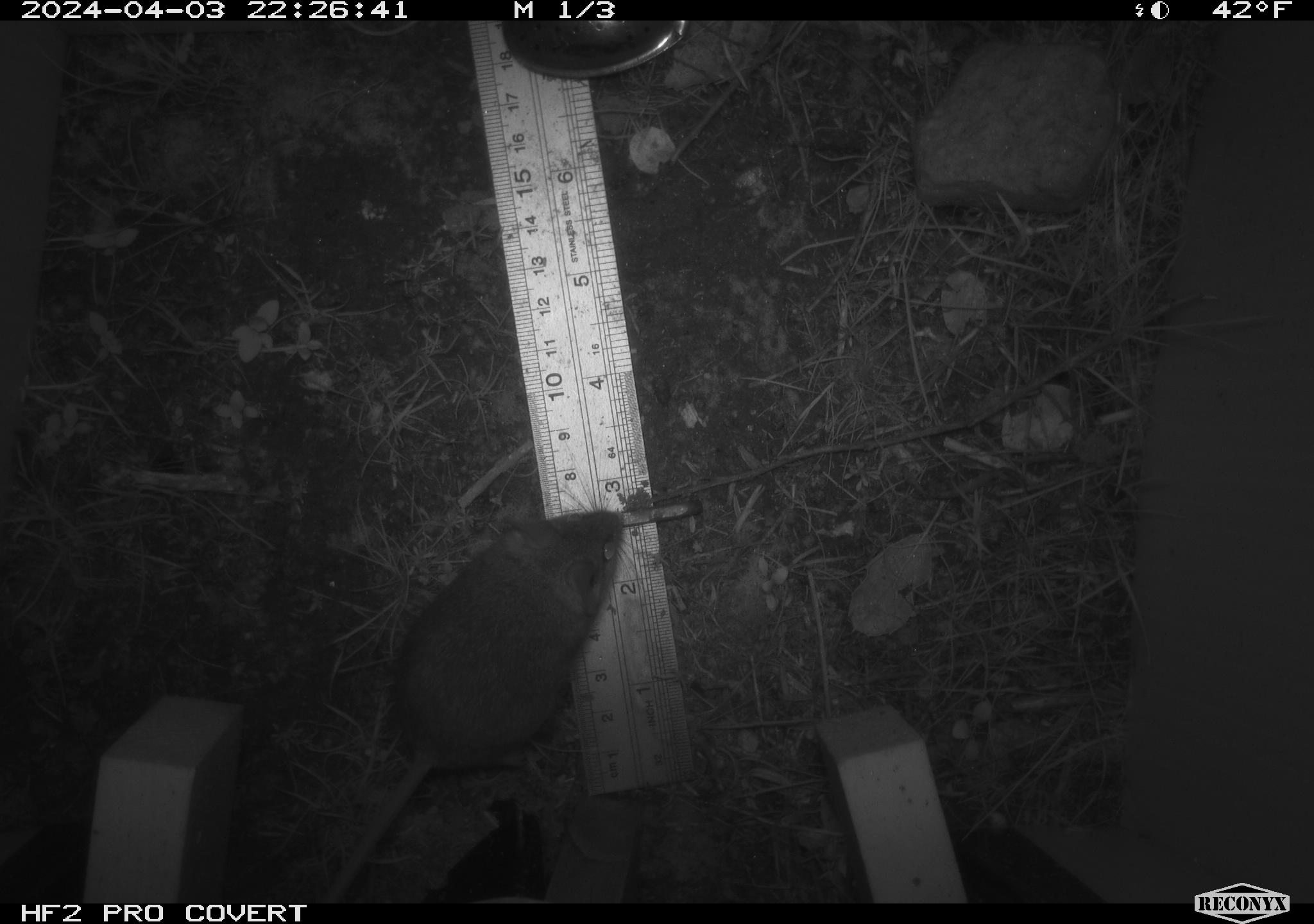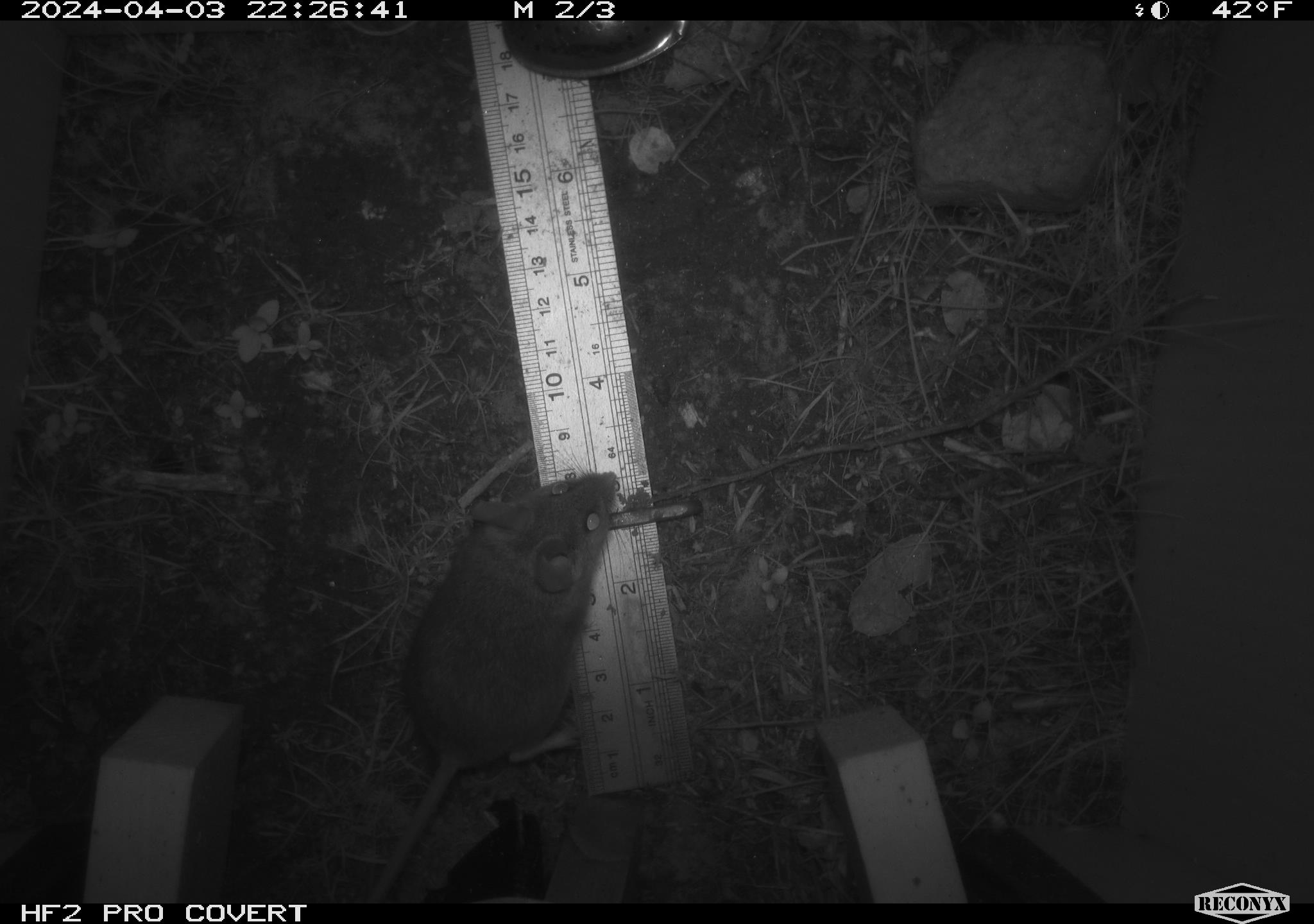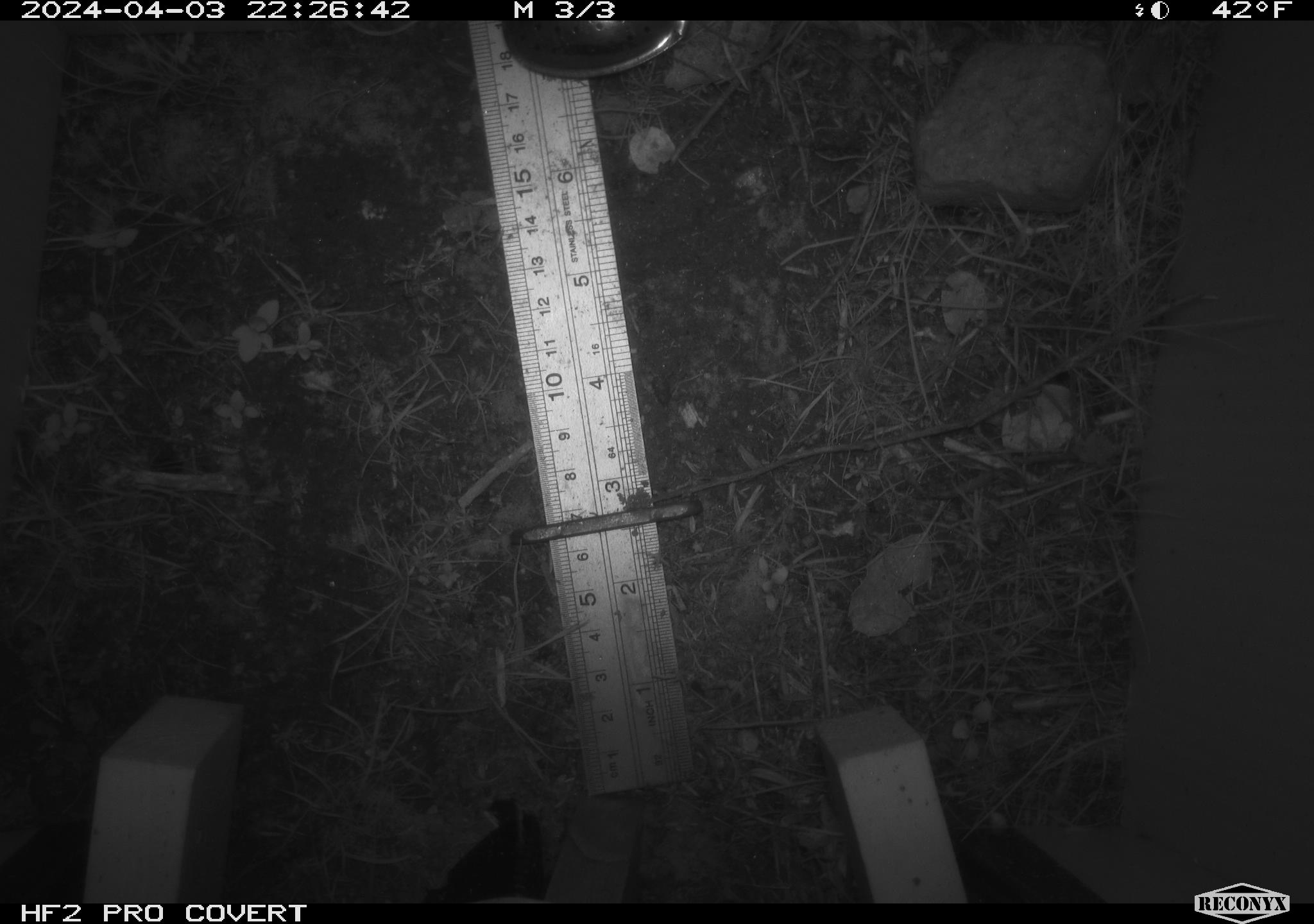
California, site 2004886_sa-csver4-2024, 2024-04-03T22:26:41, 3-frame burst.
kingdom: Animalia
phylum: Chordata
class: Mammalia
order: Rodentia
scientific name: Rodentia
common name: mouse species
Mouse species (Rodentia).